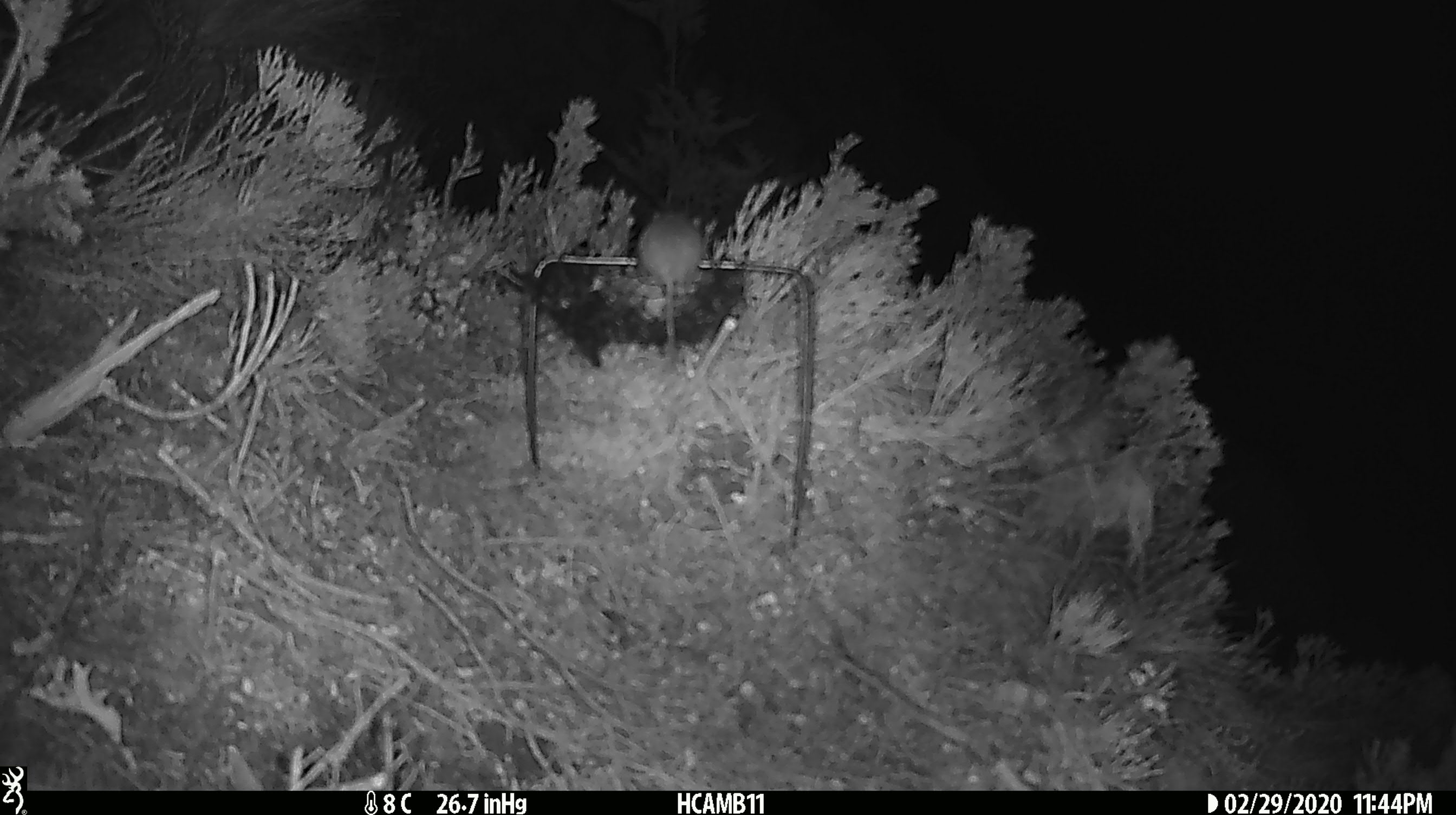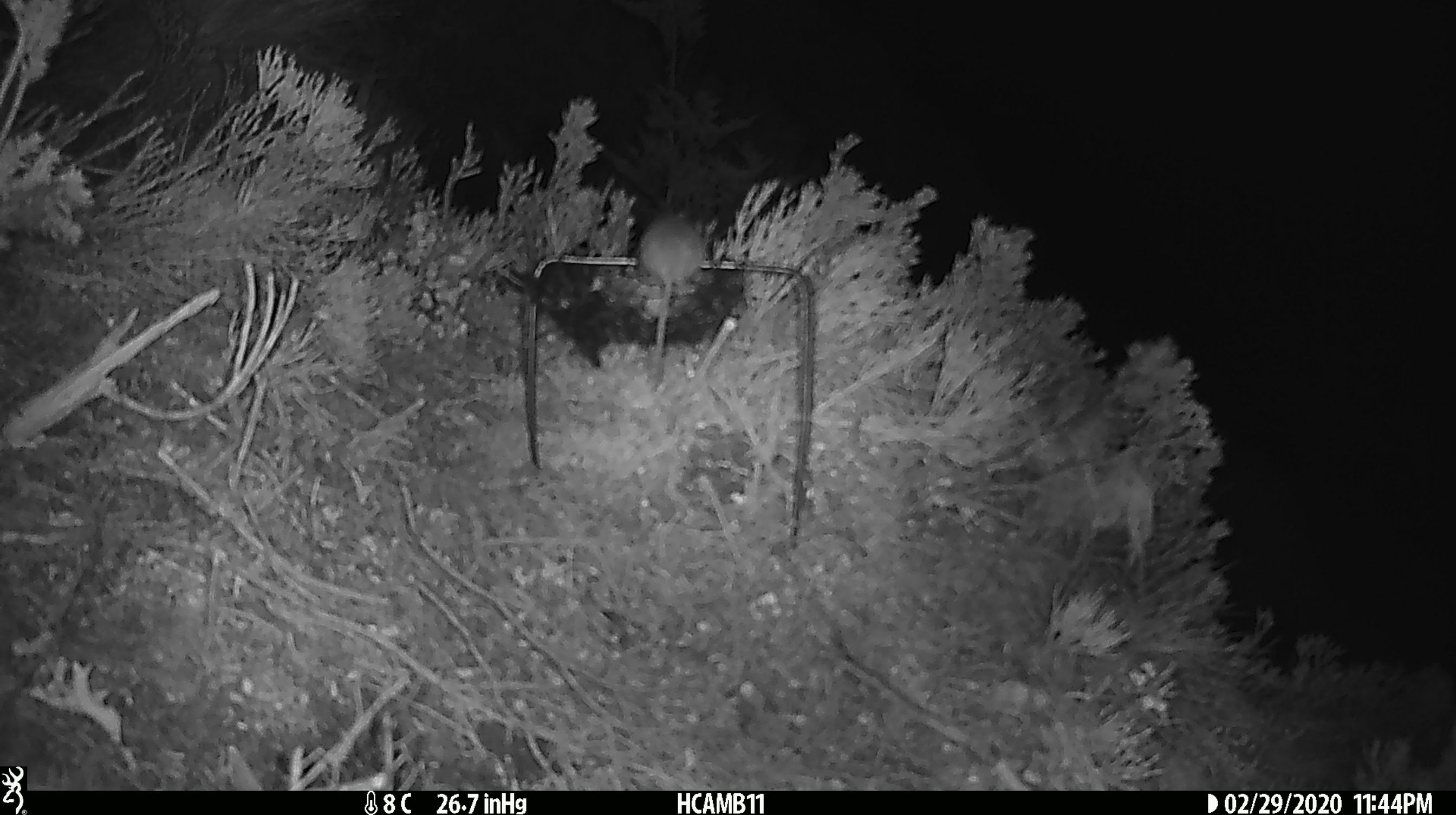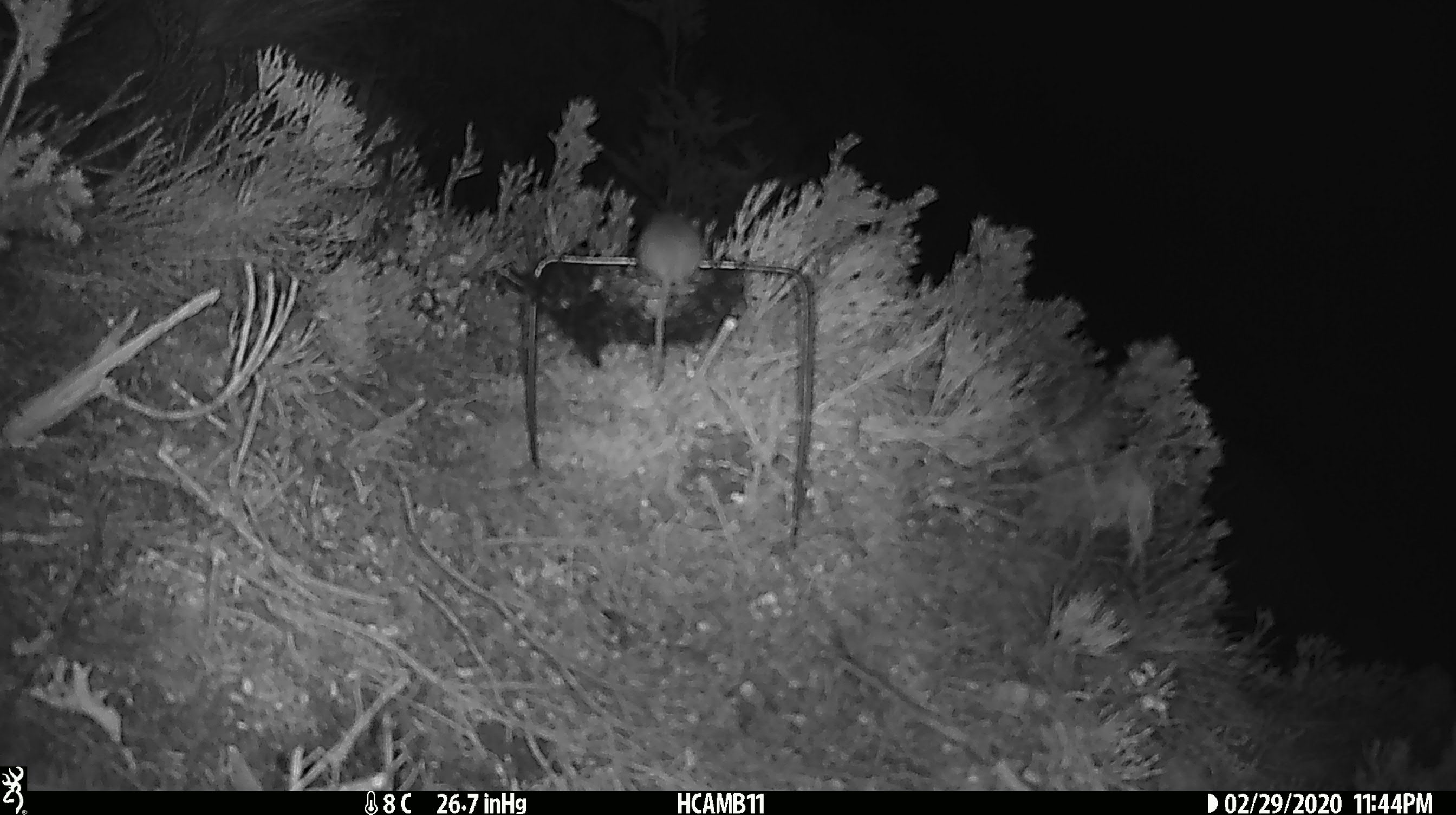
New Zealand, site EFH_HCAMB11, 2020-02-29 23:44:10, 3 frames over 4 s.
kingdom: Animalia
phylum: Chordata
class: Mammalia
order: Rodentia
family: Muridae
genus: Mus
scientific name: Mus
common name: mouse